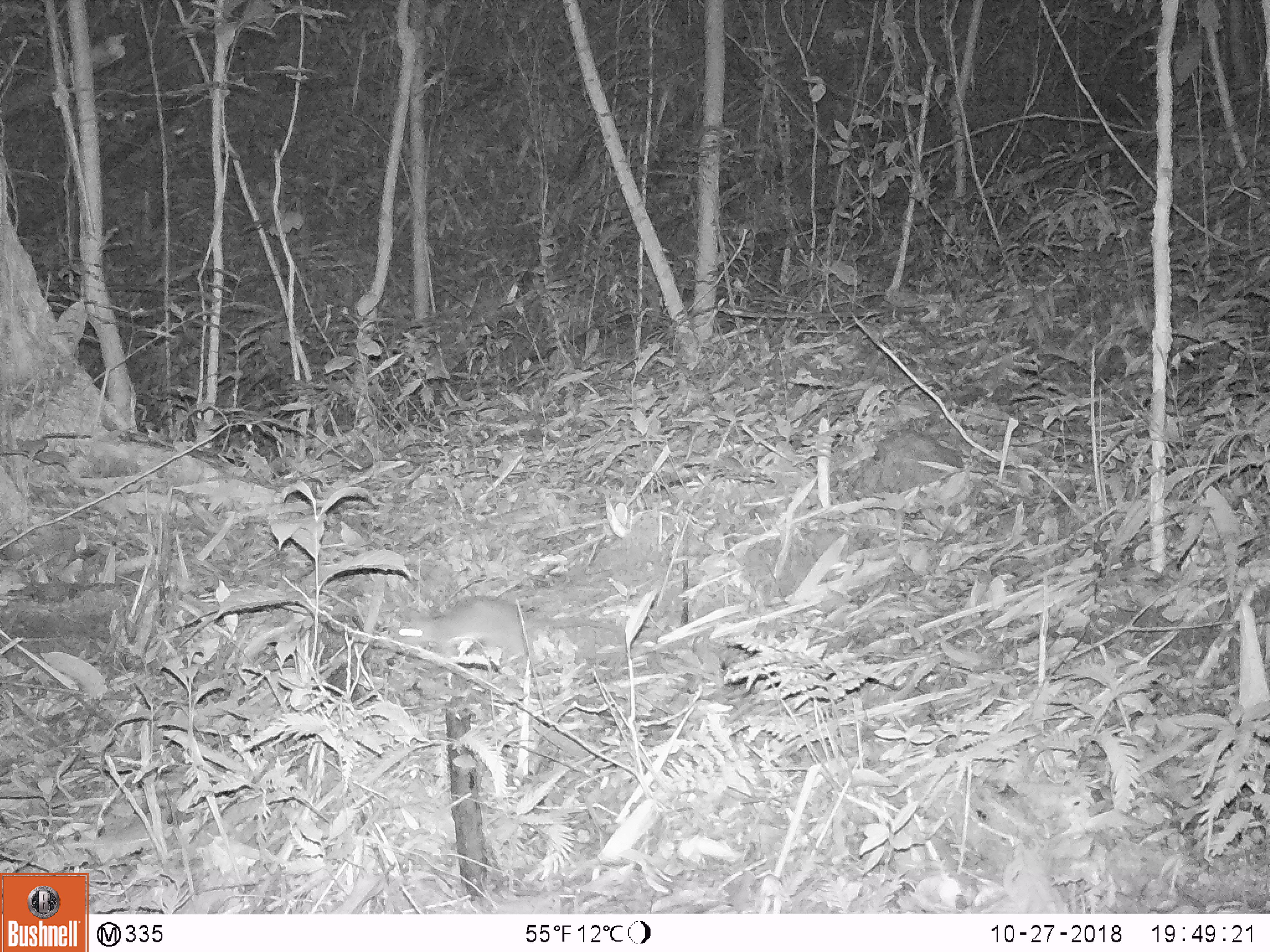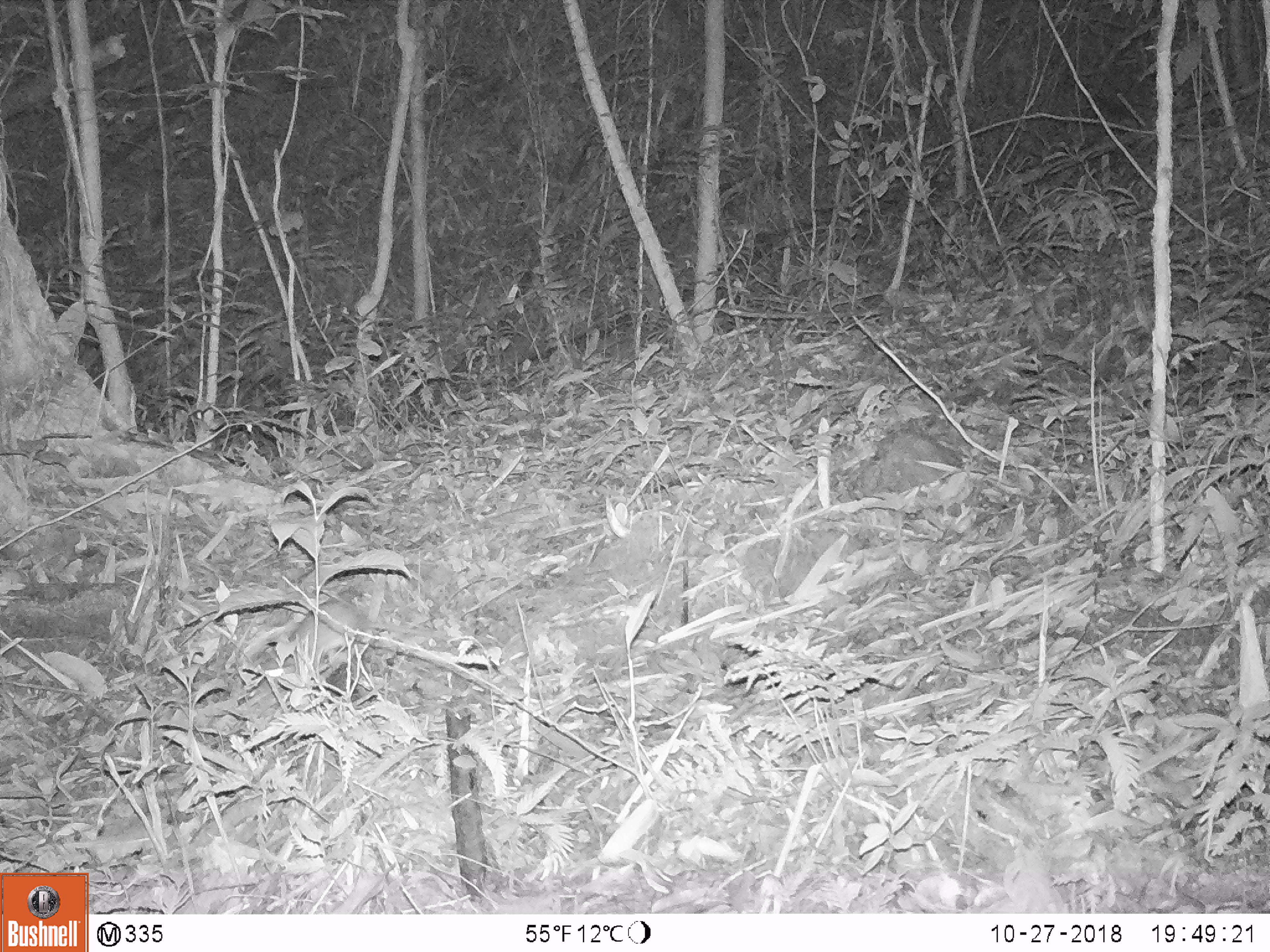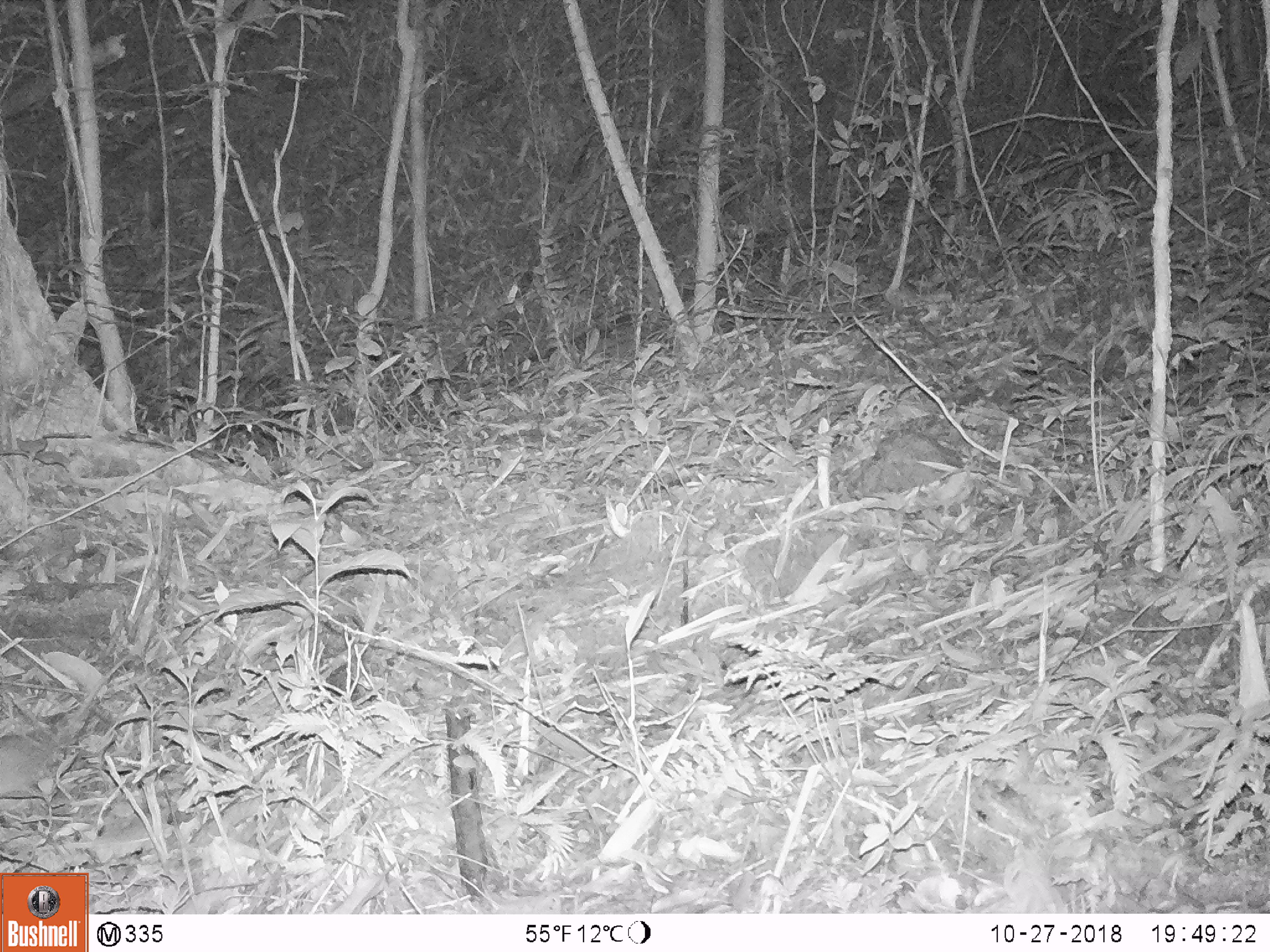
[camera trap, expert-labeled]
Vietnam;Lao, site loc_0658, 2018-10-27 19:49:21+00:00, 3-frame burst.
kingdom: Animalia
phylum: Chordata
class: Mammalia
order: Rodentia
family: Muridae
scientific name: Muridae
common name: old-world mice and rats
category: unidentified murid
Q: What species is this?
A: Unidentified murid (old-world mice and rats) (Muridae).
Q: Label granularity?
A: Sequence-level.